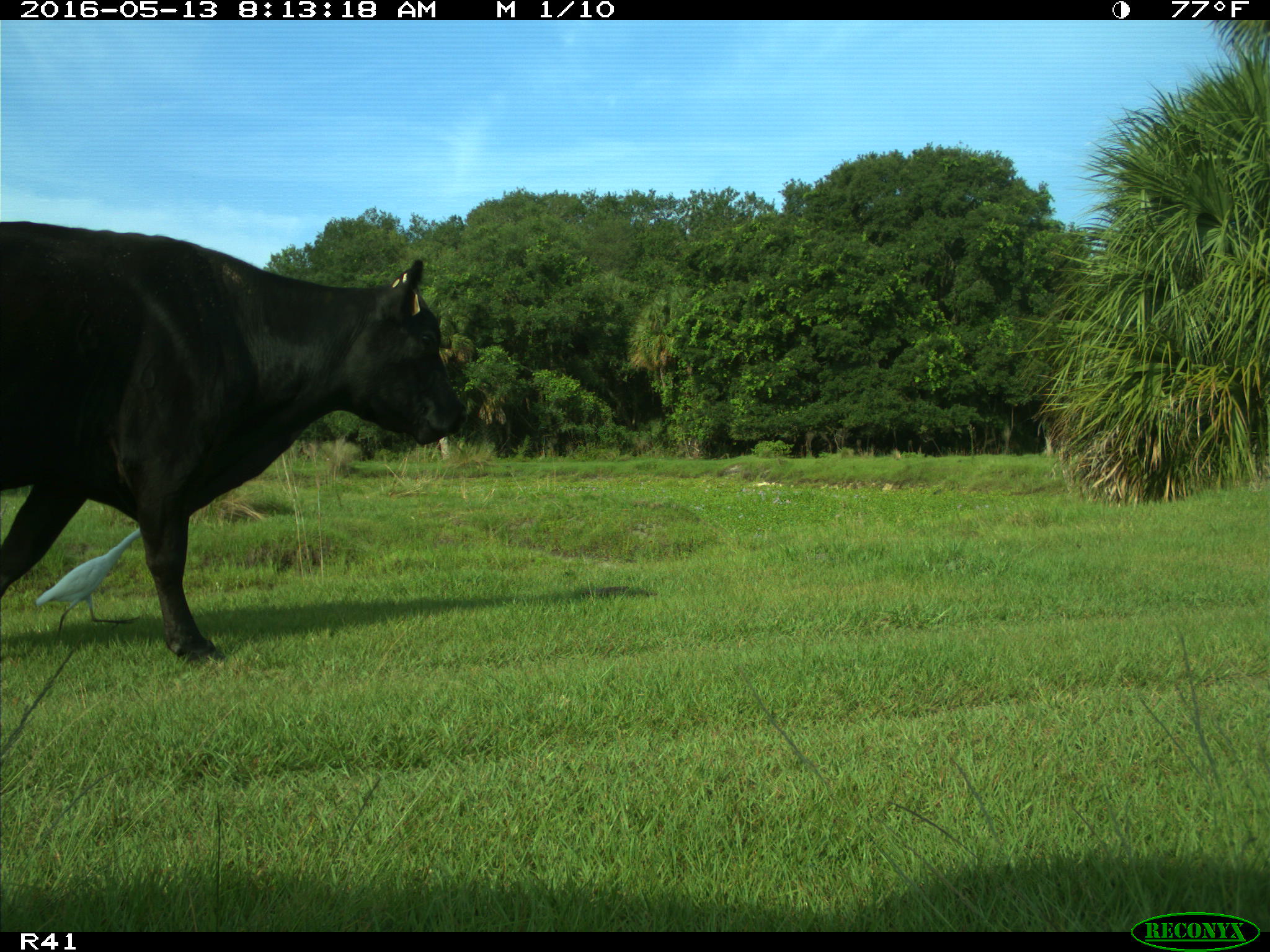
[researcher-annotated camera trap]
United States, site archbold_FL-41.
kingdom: Animalia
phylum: Chordata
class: Mammalia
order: Artiodactyla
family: Bovidae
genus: Bos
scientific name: Bos taurus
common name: domestic cow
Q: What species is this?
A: Bos taurus (domestic cow).